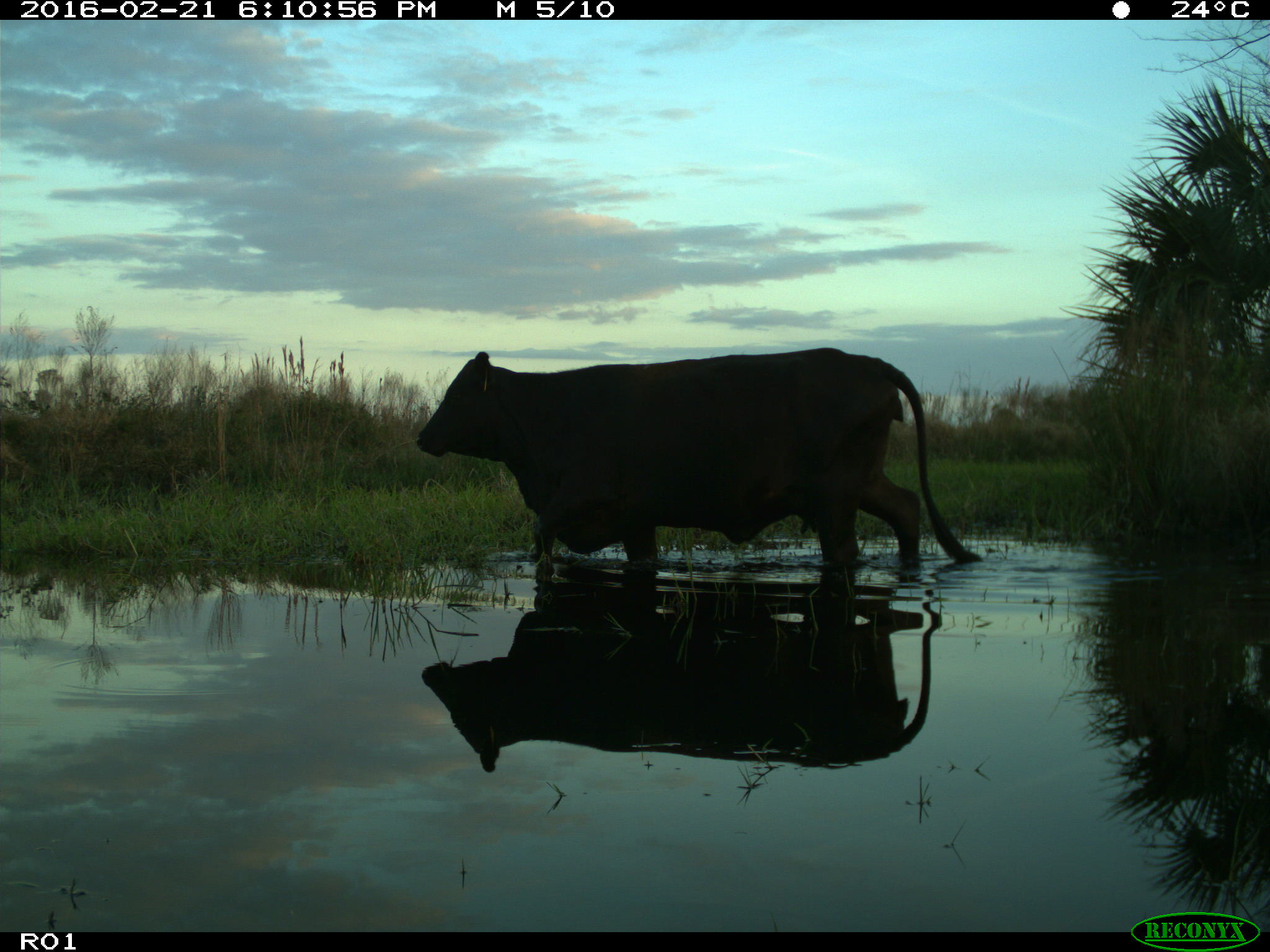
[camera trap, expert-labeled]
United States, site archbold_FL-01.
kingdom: Animalia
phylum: Chordata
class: Mammalia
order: Artiodactyla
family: Bovidae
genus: Bos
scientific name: Bos taurus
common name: domestic cow